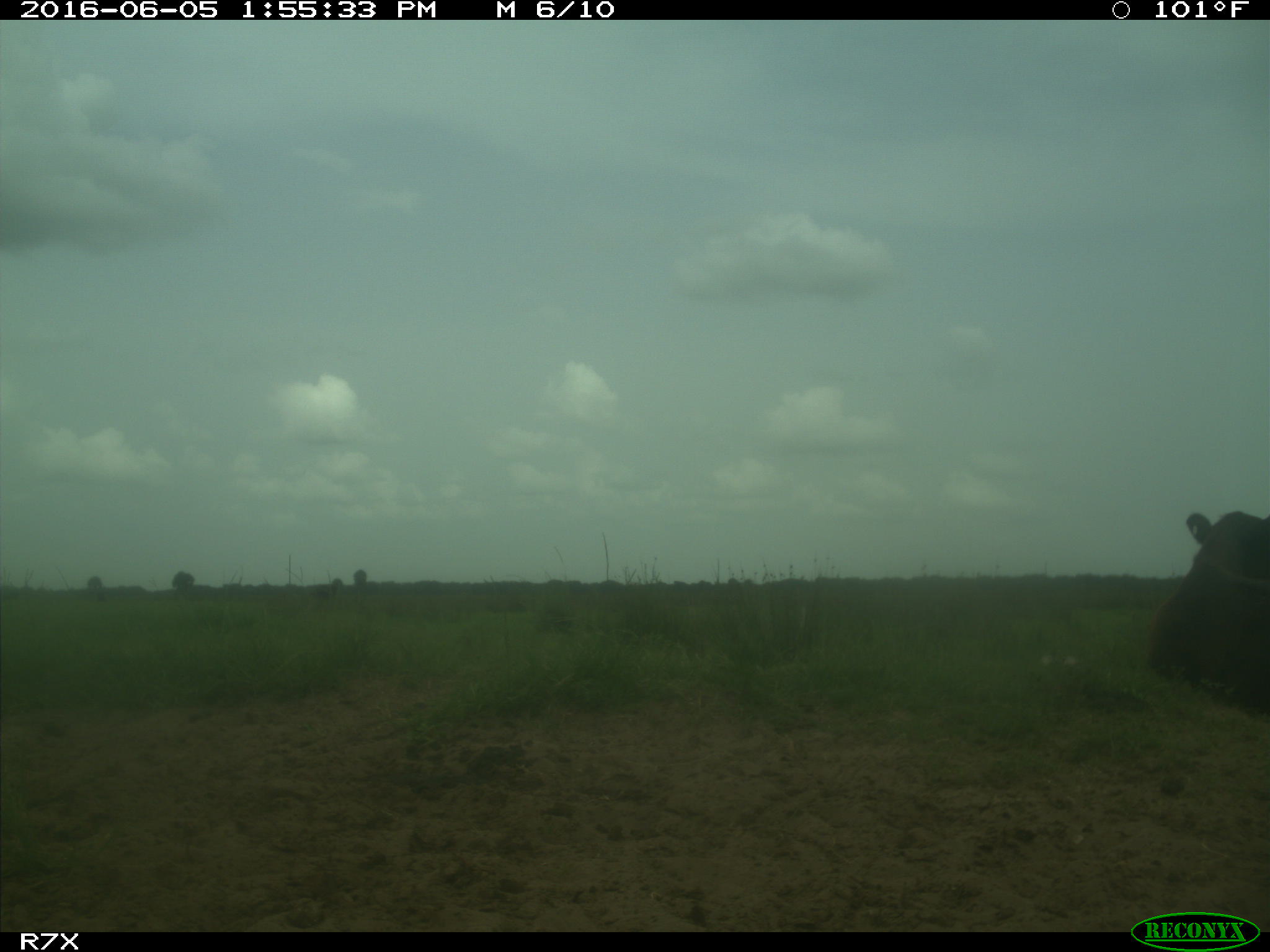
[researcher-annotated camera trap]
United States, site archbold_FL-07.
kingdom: Animalia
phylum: Chordata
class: Mammalia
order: Artiodactyla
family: Bovidae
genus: Bos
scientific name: Bos taurus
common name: domestic cow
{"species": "Bos taurus (domestic cow)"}